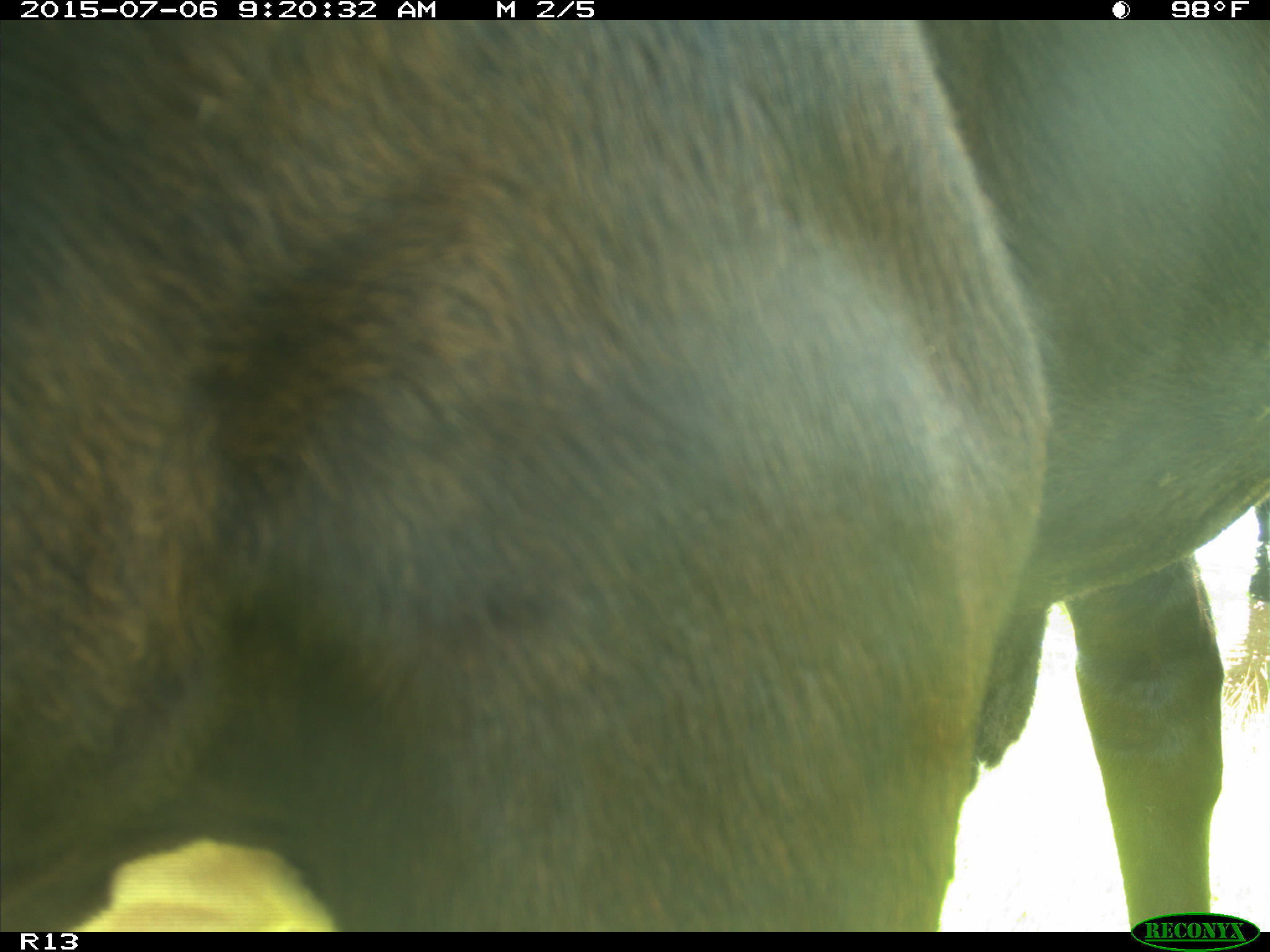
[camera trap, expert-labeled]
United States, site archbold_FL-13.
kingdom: Animalia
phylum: Chordata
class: Mammalia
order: Artiodactyla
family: Bovidae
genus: Bos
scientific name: Bos taurus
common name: domestic cow